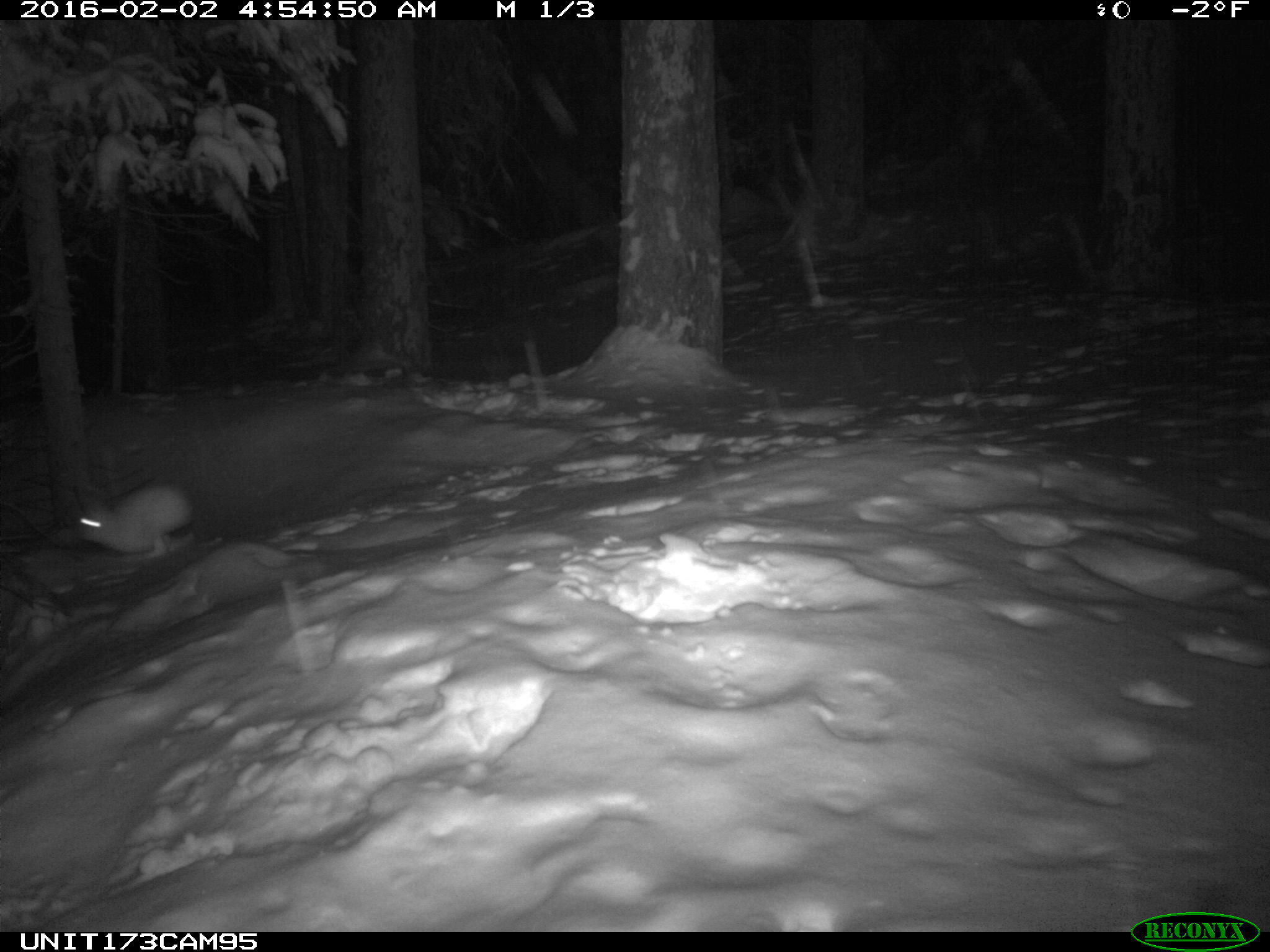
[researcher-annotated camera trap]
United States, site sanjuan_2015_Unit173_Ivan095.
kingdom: Animalia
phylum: Chordata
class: Mammalia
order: Lagomorpha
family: Leporidae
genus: Lepus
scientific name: Lepus americanus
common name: snowshoe hare